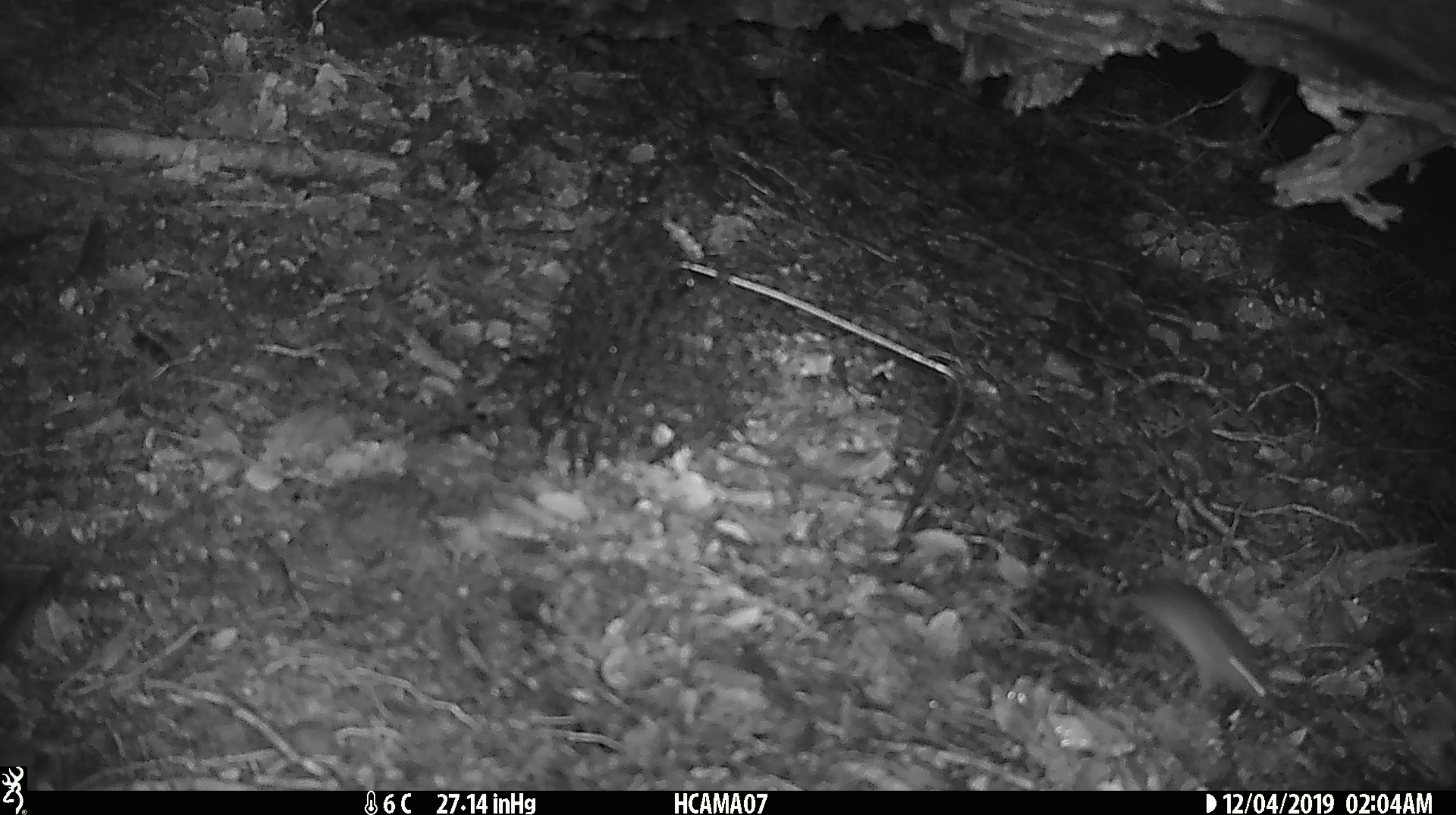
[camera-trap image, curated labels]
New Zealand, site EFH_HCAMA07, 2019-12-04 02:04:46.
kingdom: Animalia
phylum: Chordata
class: Mammalia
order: Rodentia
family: Muridae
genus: Mus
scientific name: Mus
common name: mouse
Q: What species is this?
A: Mouse (Mus).